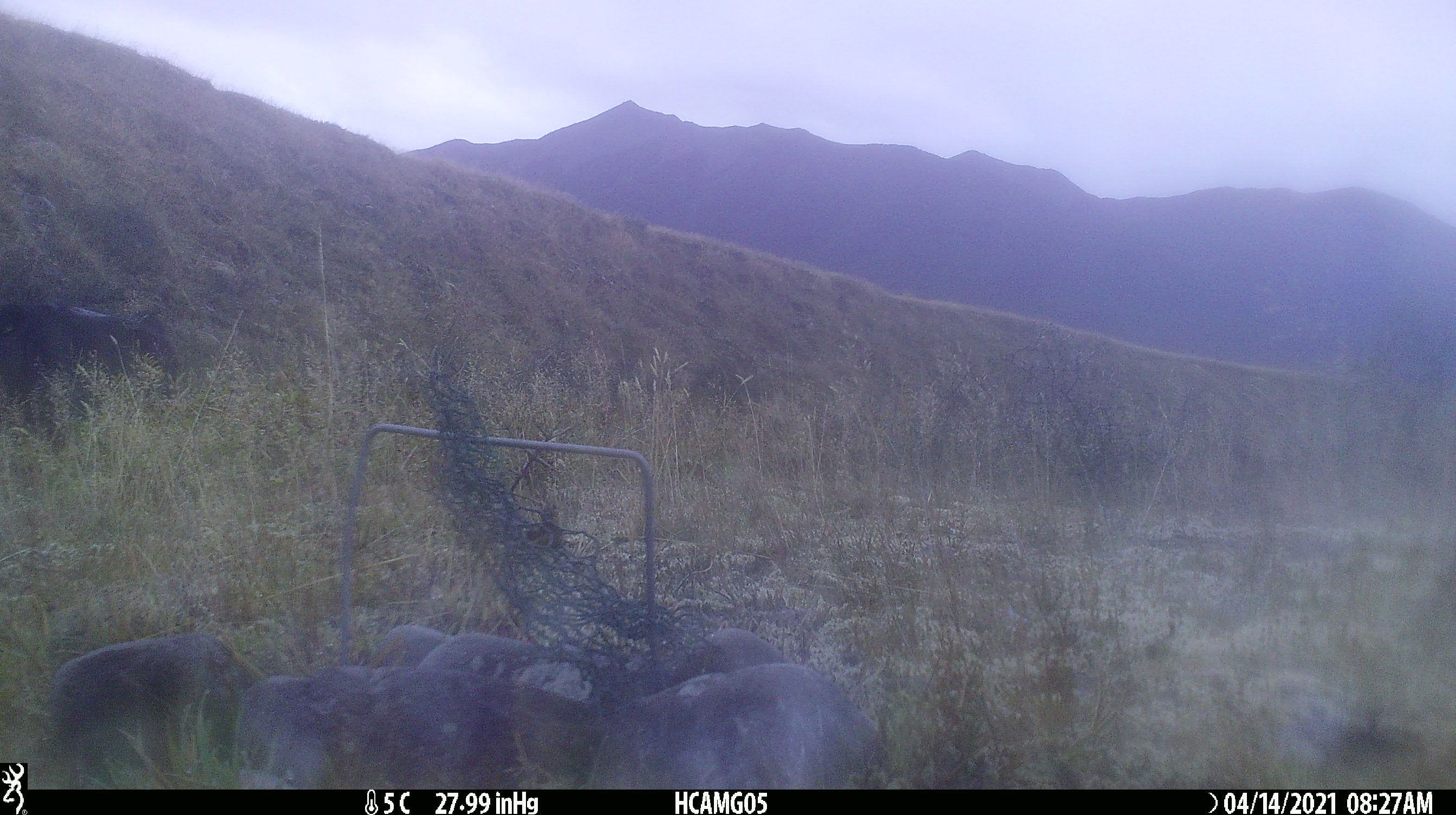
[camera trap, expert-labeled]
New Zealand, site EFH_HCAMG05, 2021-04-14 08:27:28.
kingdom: Animalia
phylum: Chordata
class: Mammalia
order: Artiodactyla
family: Bovidae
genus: Bos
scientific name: Bos taurus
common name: domestic cow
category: cow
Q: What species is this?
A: Cow (domestic cow) (Bos taurus).